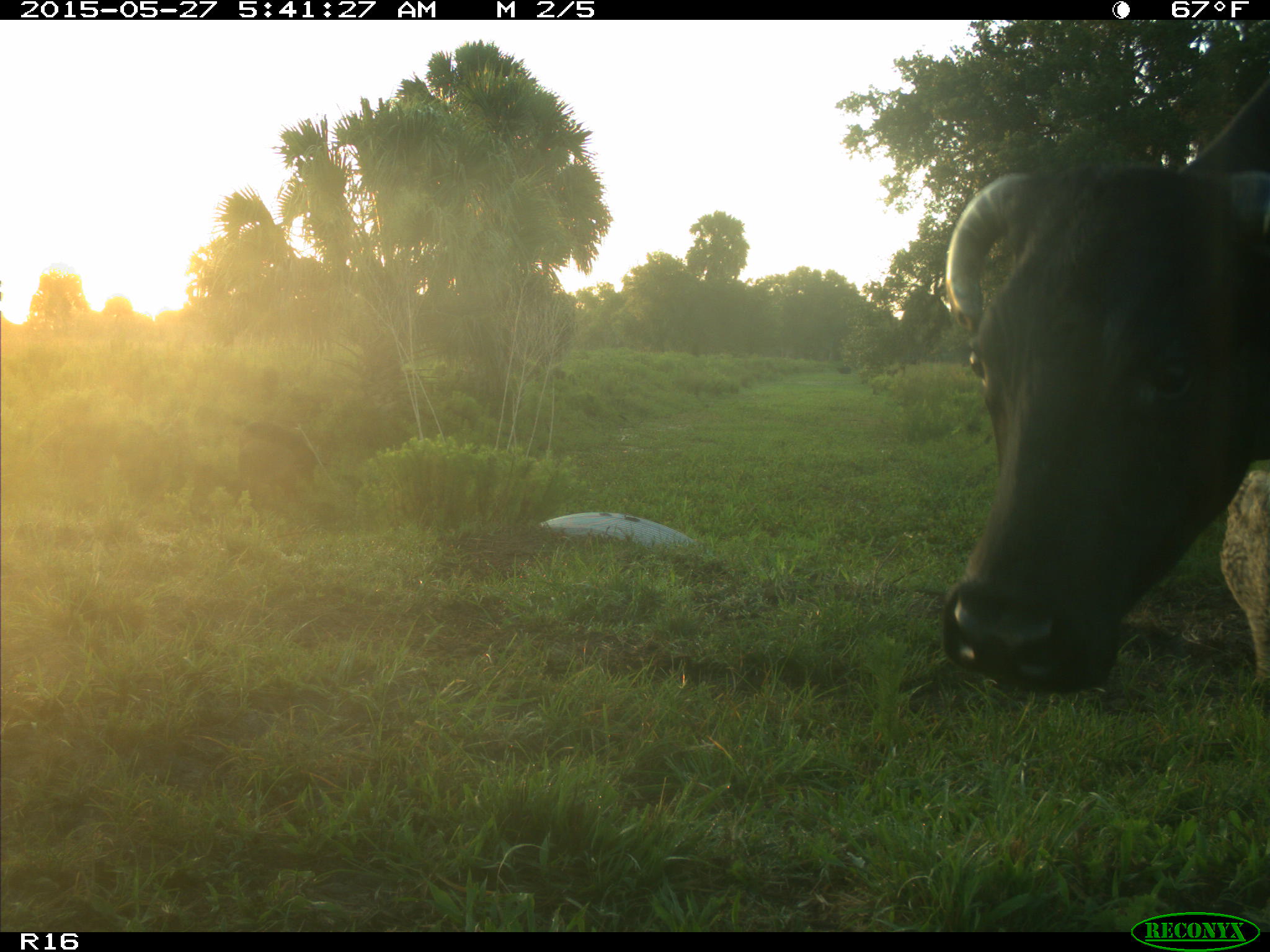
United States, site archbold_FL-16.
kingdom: Animalia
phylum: Chordata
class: Mammalia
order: Artiodactyla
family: Bovidae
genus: Bos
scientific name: Bos taurus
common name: domestic cow